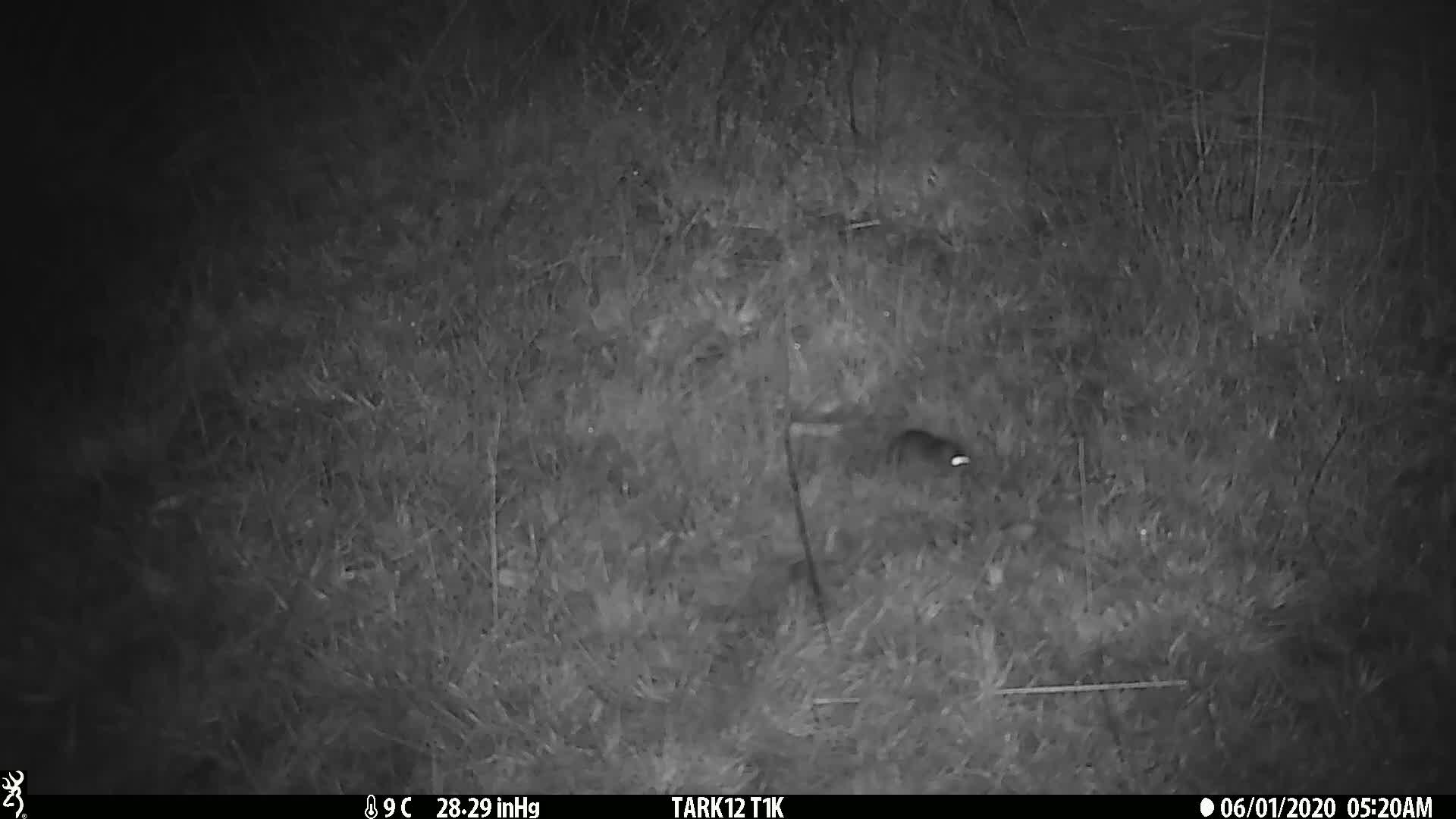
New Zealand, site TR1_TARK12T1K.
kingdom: Animalia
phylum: Chordata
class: Mammalia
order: Rodentia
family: Muridae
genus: Mus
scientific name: Mus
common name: mouse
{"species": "mouse (Mus)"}